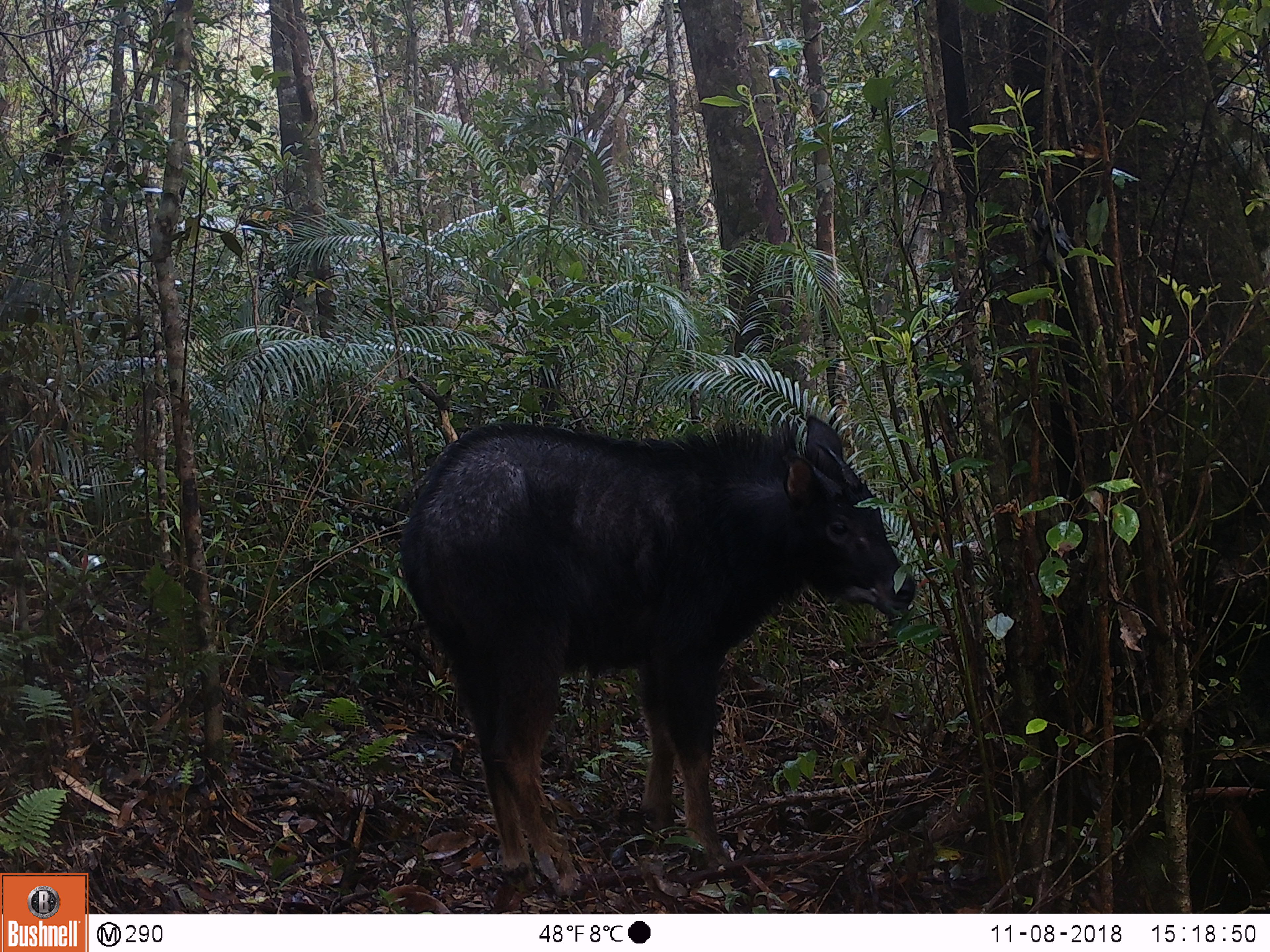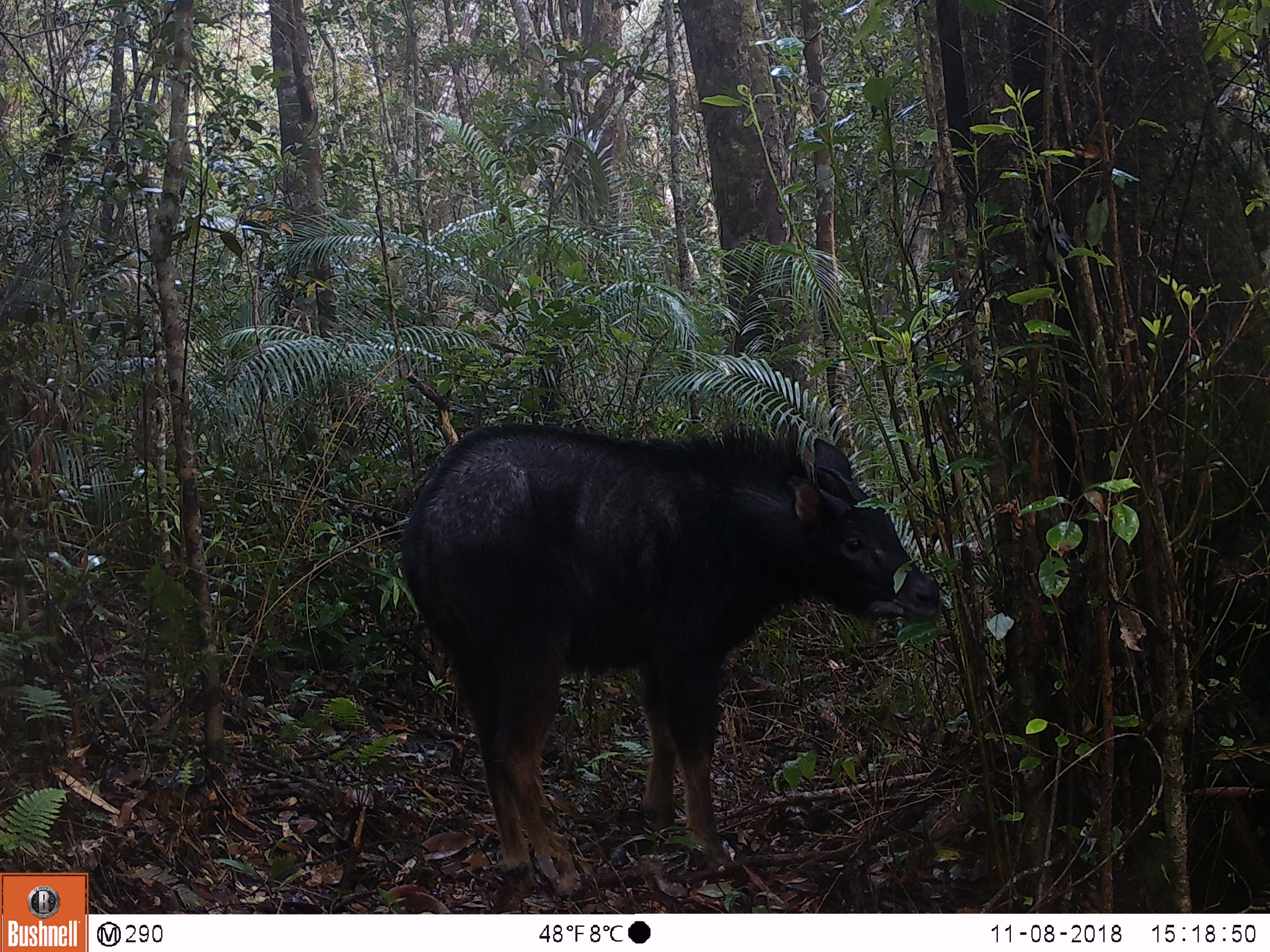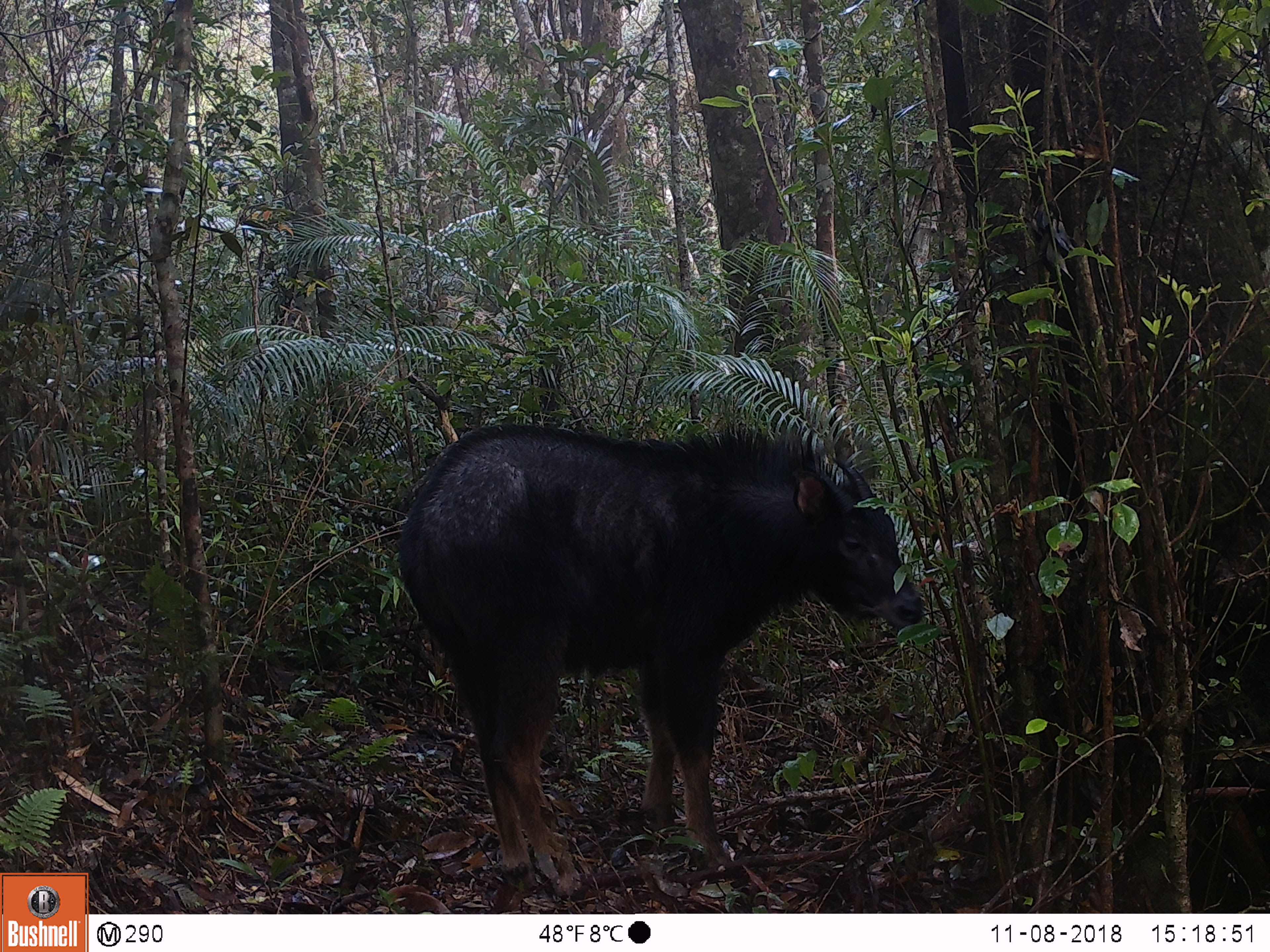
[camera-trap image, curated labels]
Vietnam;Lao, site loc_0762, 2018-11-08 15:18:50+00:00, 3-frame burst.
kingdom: Animalia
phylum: Chordata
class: Mammalia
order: Artiodactyla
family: Bovidae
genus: Capricornis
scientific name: Capricornis sumatraensis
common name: chinese serow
Chinese serow (Capricornis sumatraensis). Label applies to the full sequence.